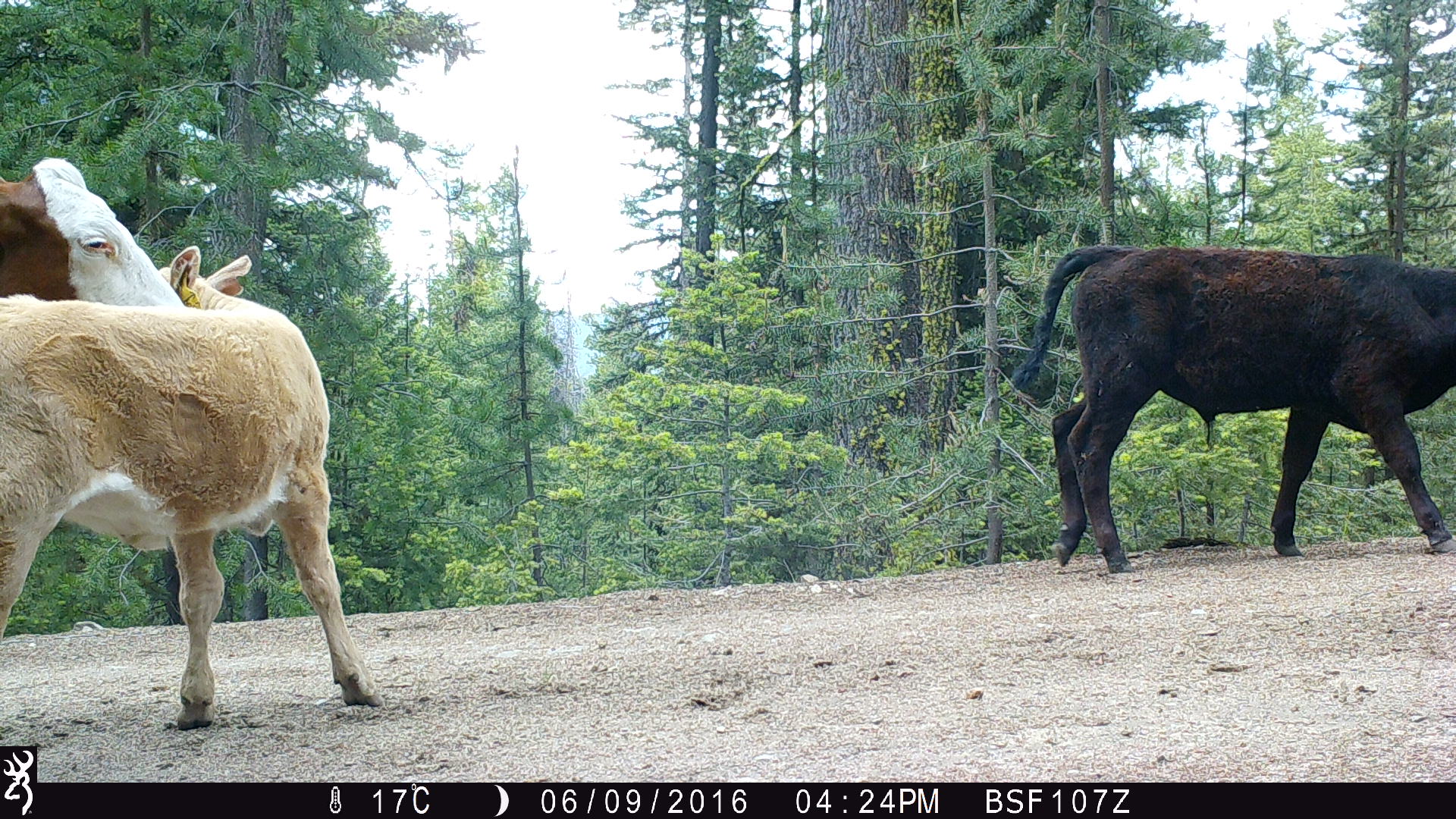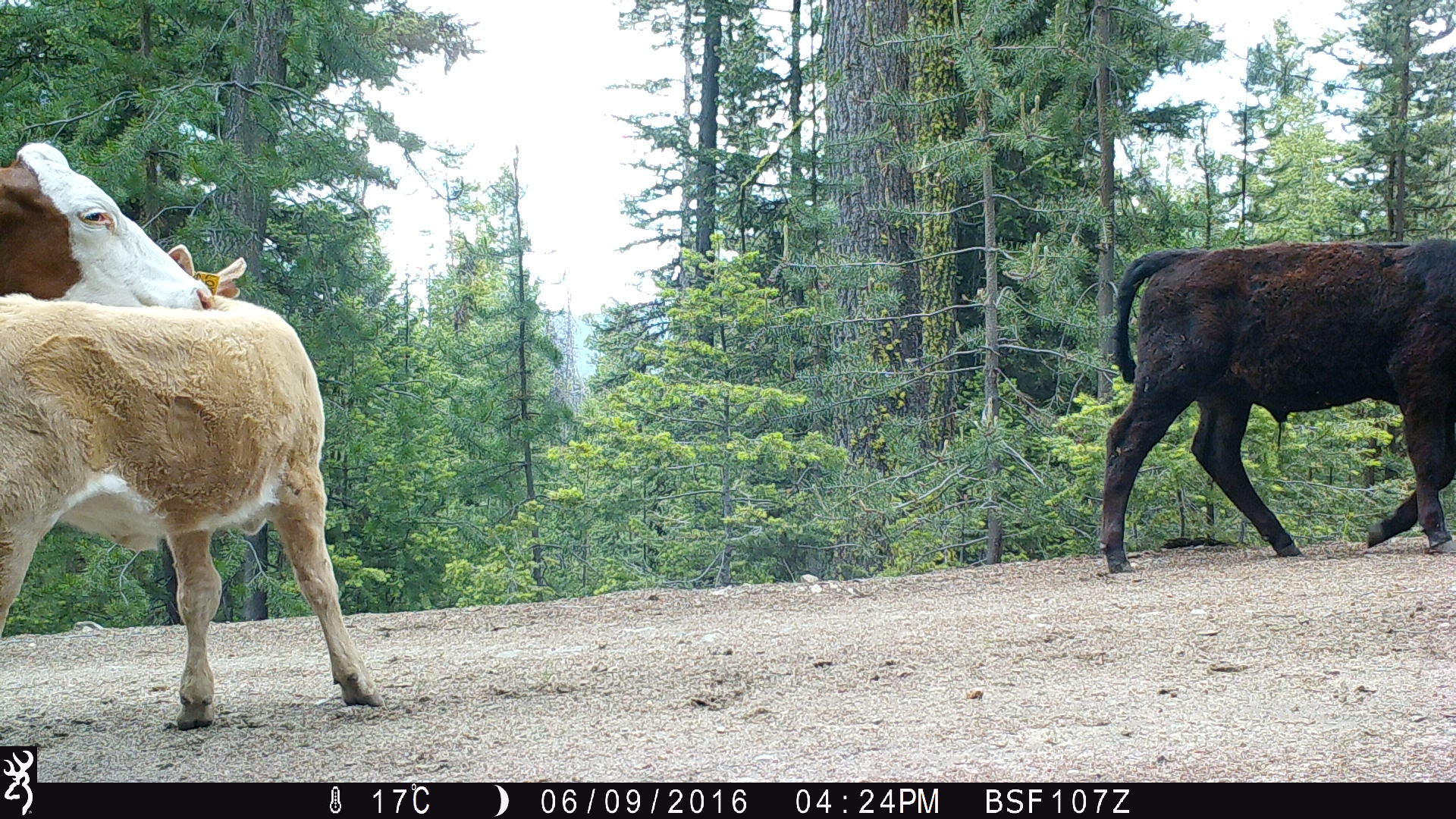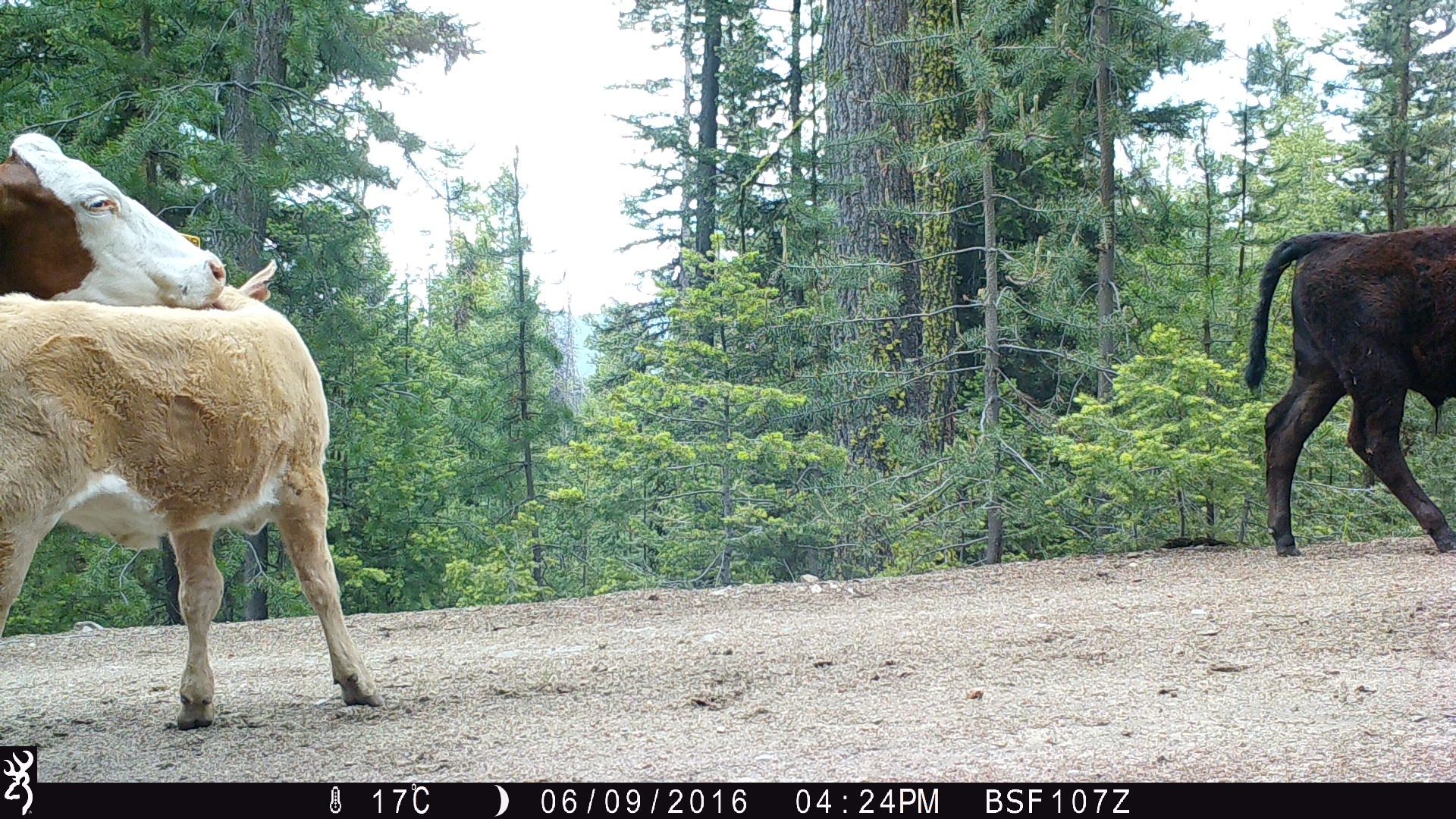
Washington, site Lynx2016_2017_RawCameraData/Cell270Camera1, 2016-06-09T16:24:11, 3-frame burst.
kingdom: Animalia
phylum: Chordata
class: Mammalia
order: Artiodactyla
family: Bovidae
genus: Bos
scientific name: Bos taurus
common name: domestic cattle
Domestic cattle (Bos taurus). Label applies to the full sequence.